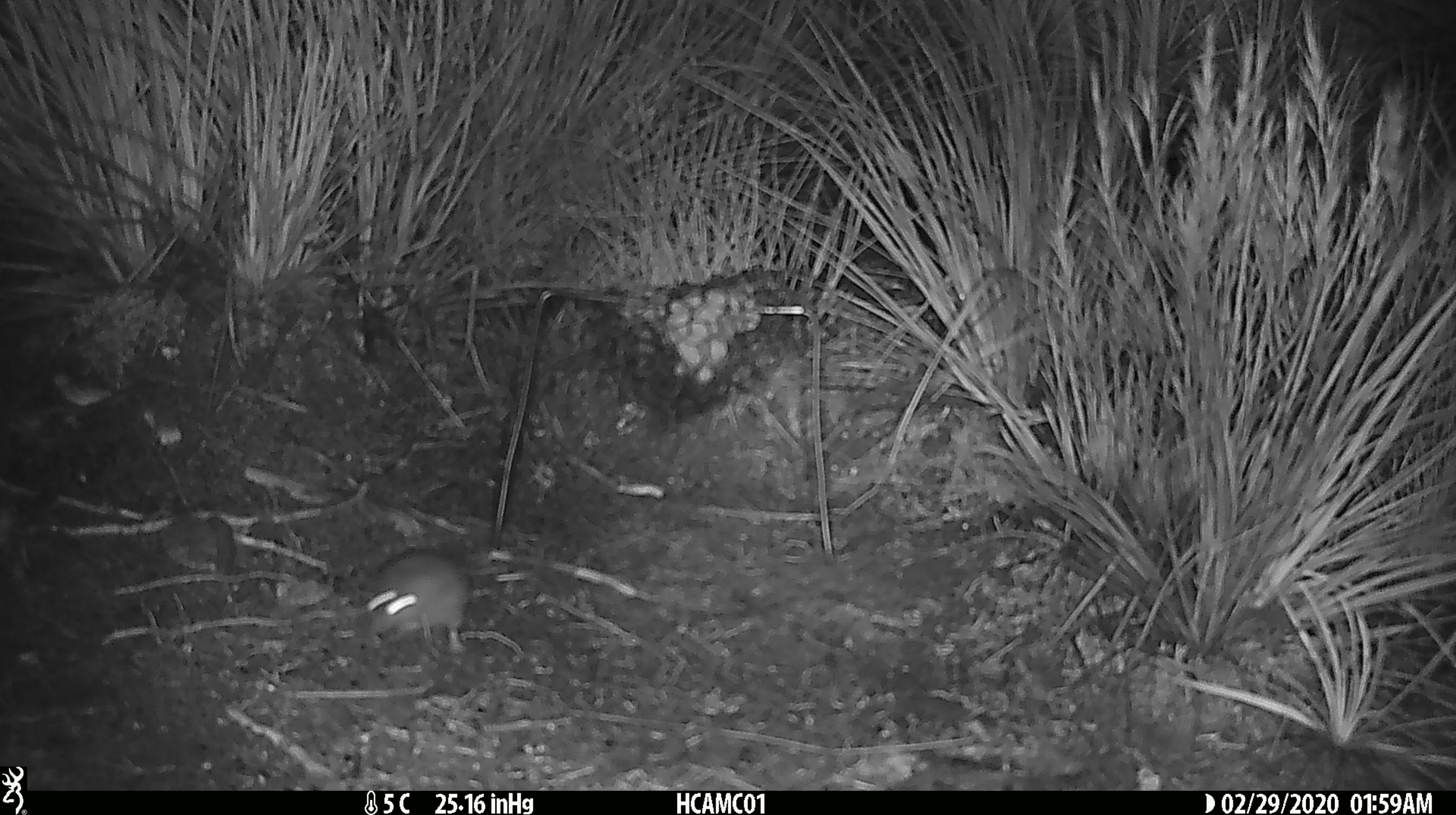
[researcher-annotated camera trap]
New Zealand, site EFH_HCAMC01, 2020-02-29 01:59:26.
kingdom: Animalia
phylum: Chordata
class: Mammalia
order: Rodentia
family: Muridae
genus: Mus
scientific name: Mus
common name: mouse